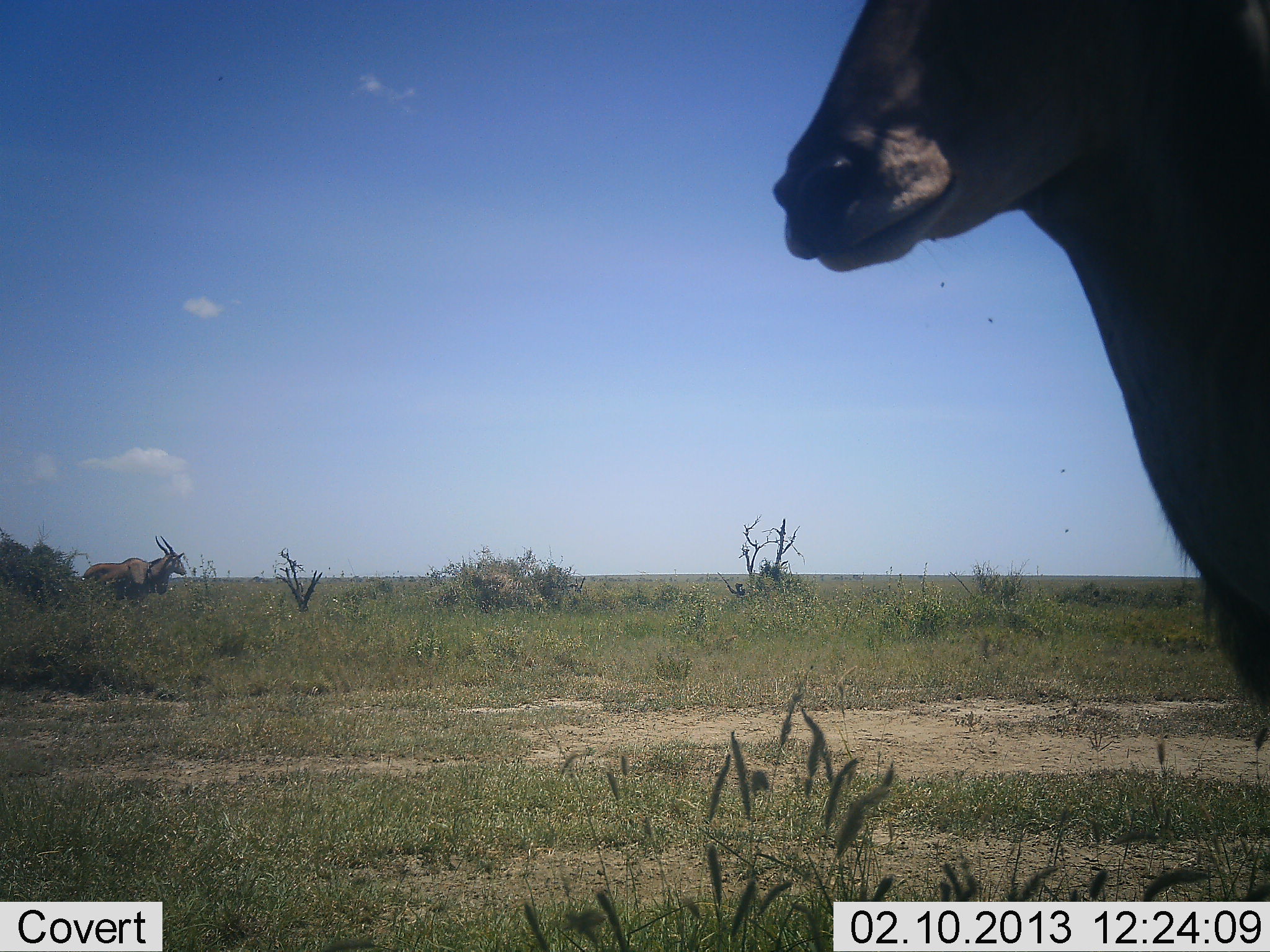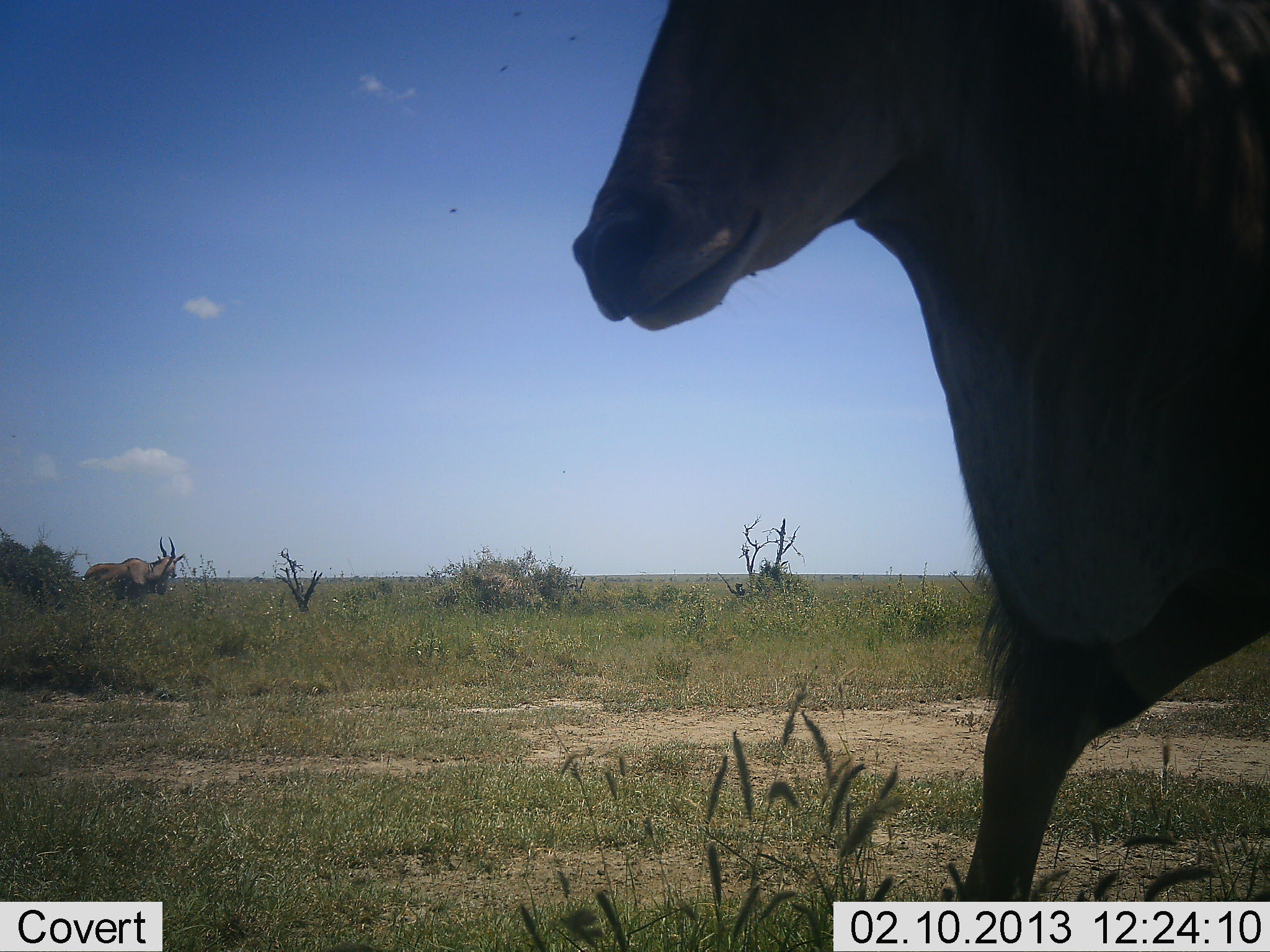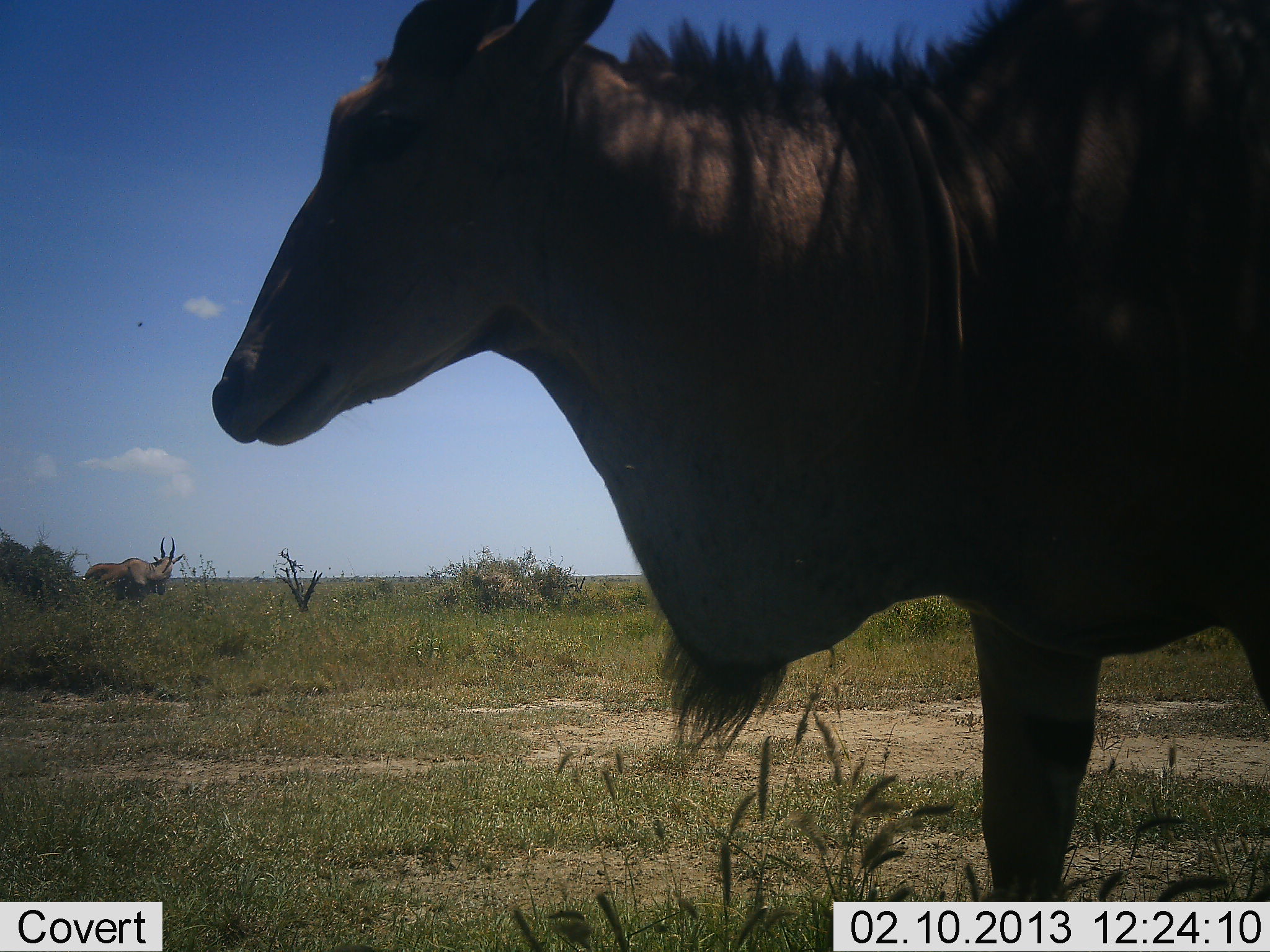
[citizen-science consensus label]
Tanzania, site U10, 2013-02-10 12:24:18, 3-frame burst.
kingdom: Animalia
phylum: Chordata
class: Mammalia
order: Artiodactyla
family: Bovidae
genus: Tragelaphus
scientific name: Tragelaphus oryx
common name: eland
Eland (Tragelaphus oryx), count 2. Behavior (volunteer vote fractions): standing 100%, resting 0%, moving 0%, interacting 0%. Young present (vote fraction): 0%. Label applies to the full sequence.